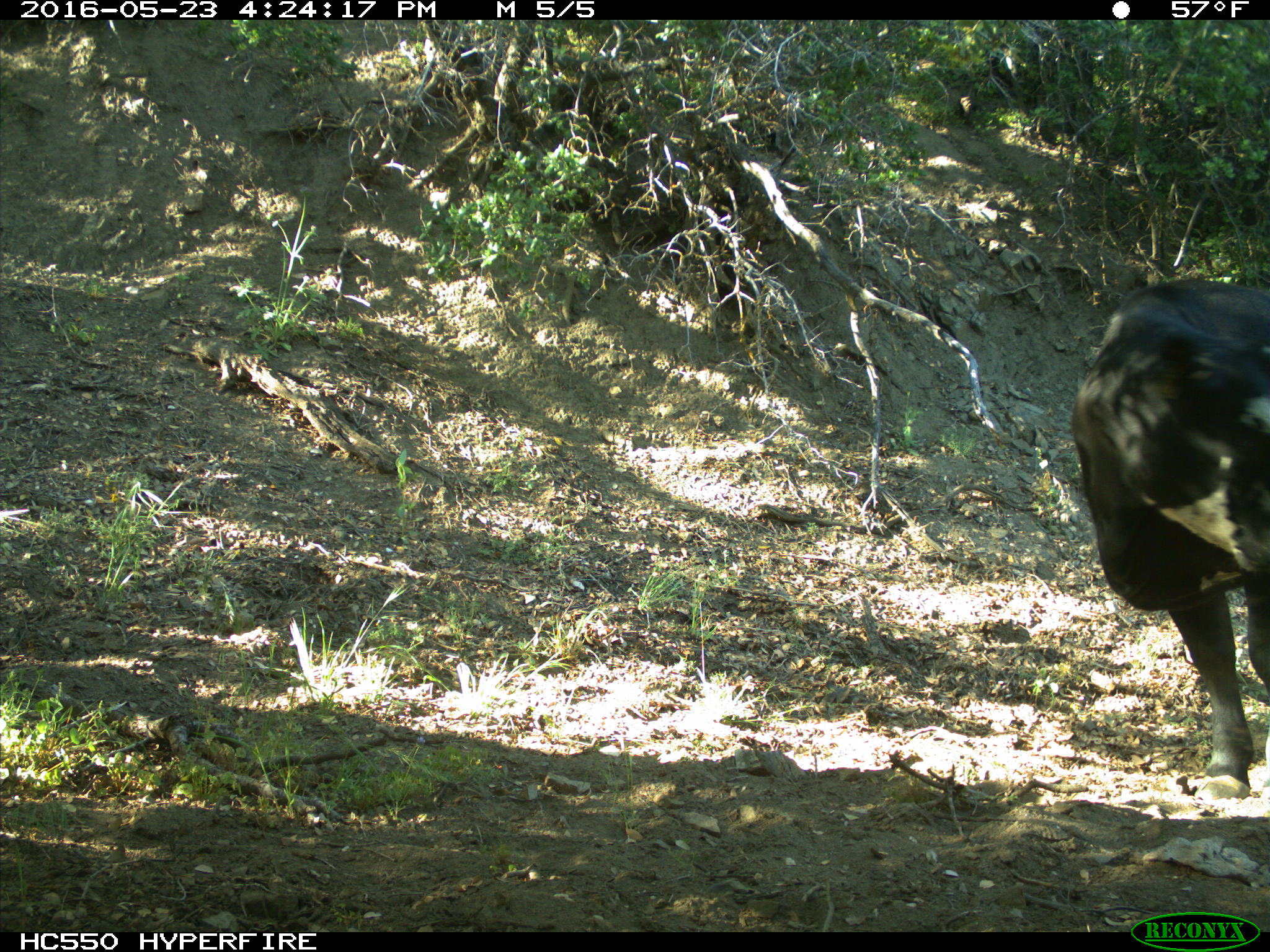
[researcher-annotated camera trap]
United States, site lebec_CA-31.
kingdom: Animalia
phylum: Chordata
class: Mammalia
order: Artiodactyla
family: Bovidae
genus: Bos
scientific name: Bos taurus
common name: domestic cow